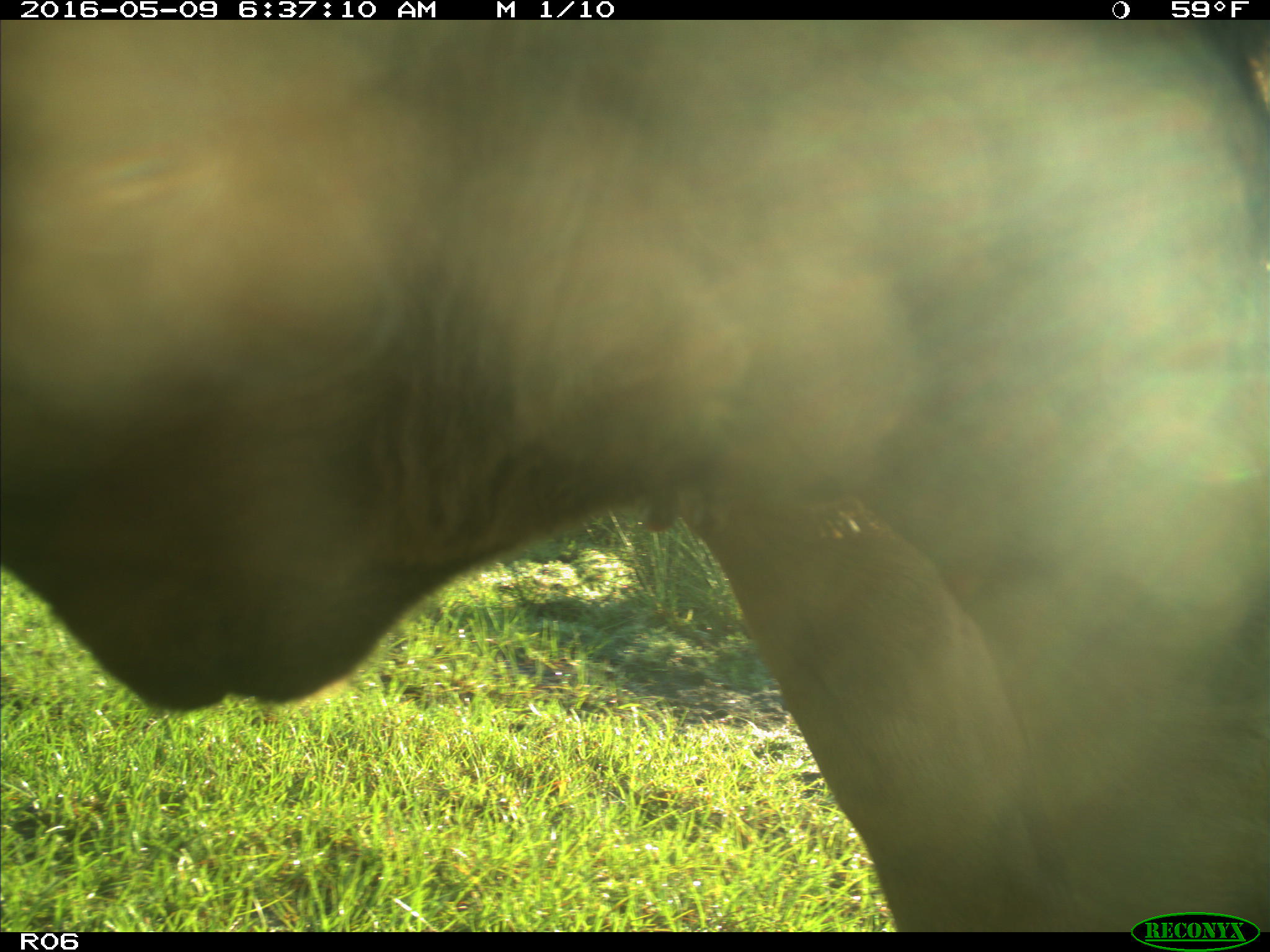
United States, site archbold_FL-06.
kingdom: Animalia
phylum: Chordata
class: Mammalia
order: Artiodactyla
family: Bovidae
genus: Bos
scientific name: Bos taurus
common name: domestic cow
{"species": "Bos taurus (domestic cow)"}